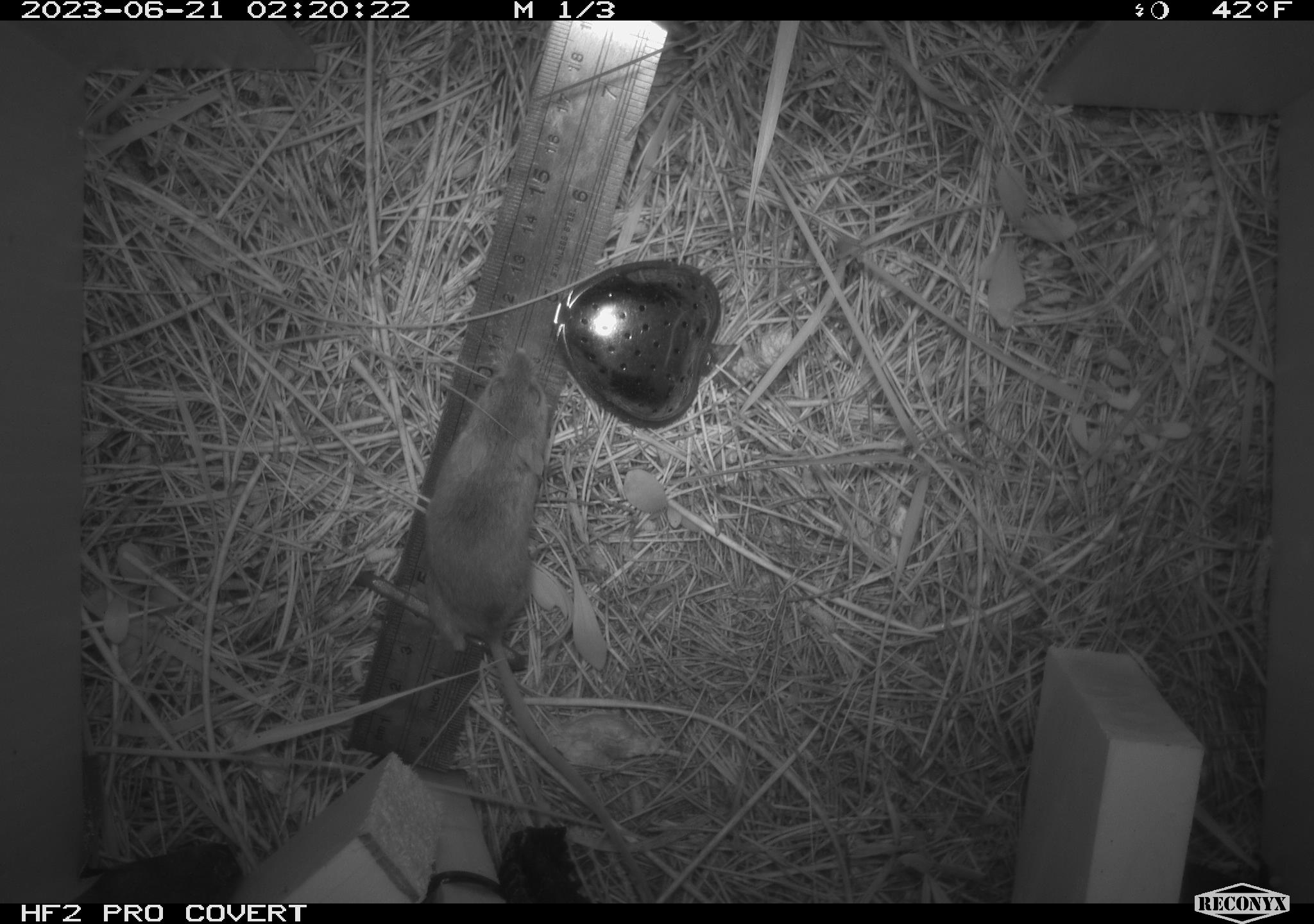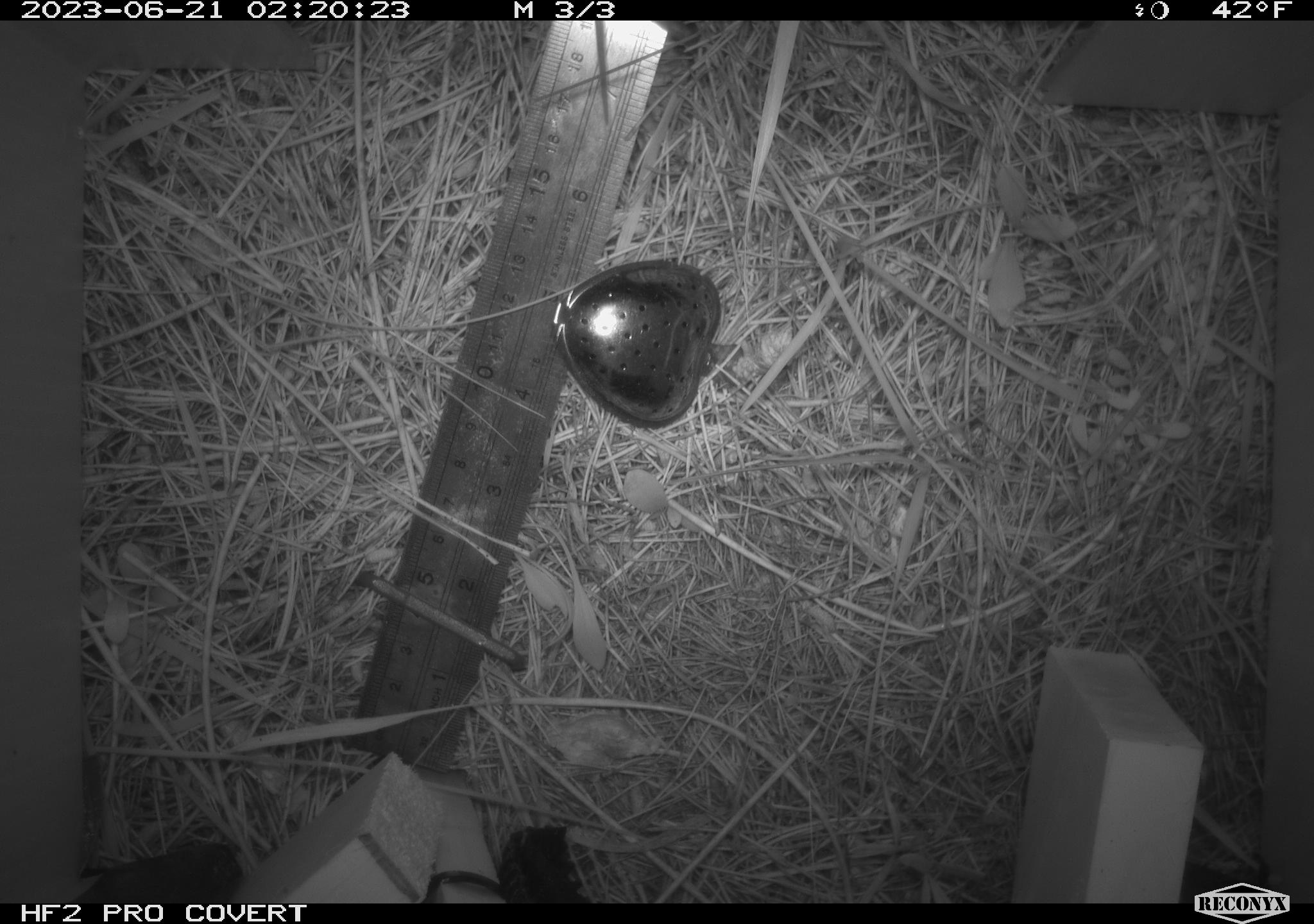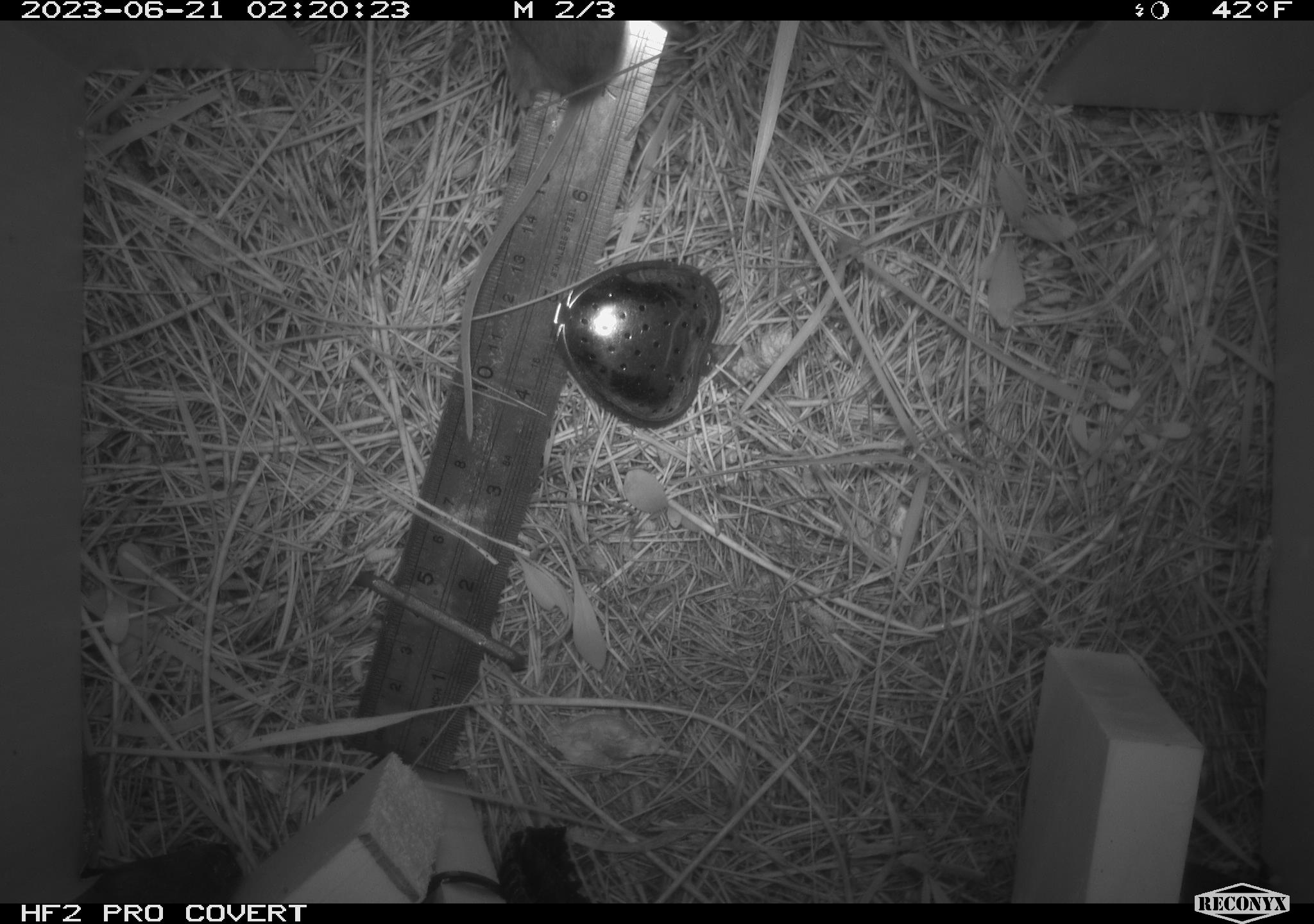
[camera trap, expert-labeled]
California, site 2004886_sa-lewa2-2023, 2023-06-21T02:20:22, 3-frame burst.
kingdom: Animalia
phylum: Chordata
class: Mammalia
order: Rodentia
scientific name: Rodentia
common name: rodent